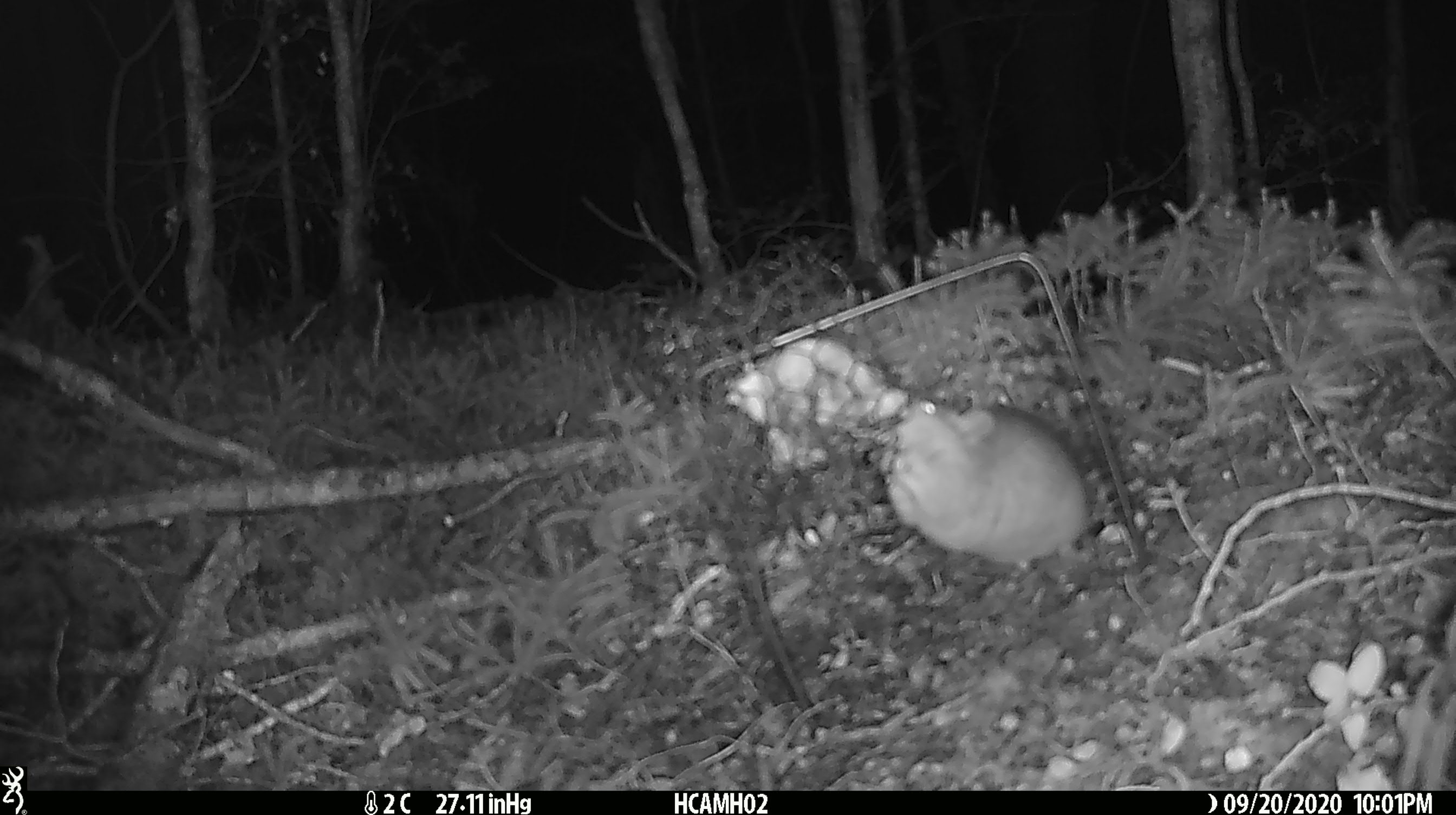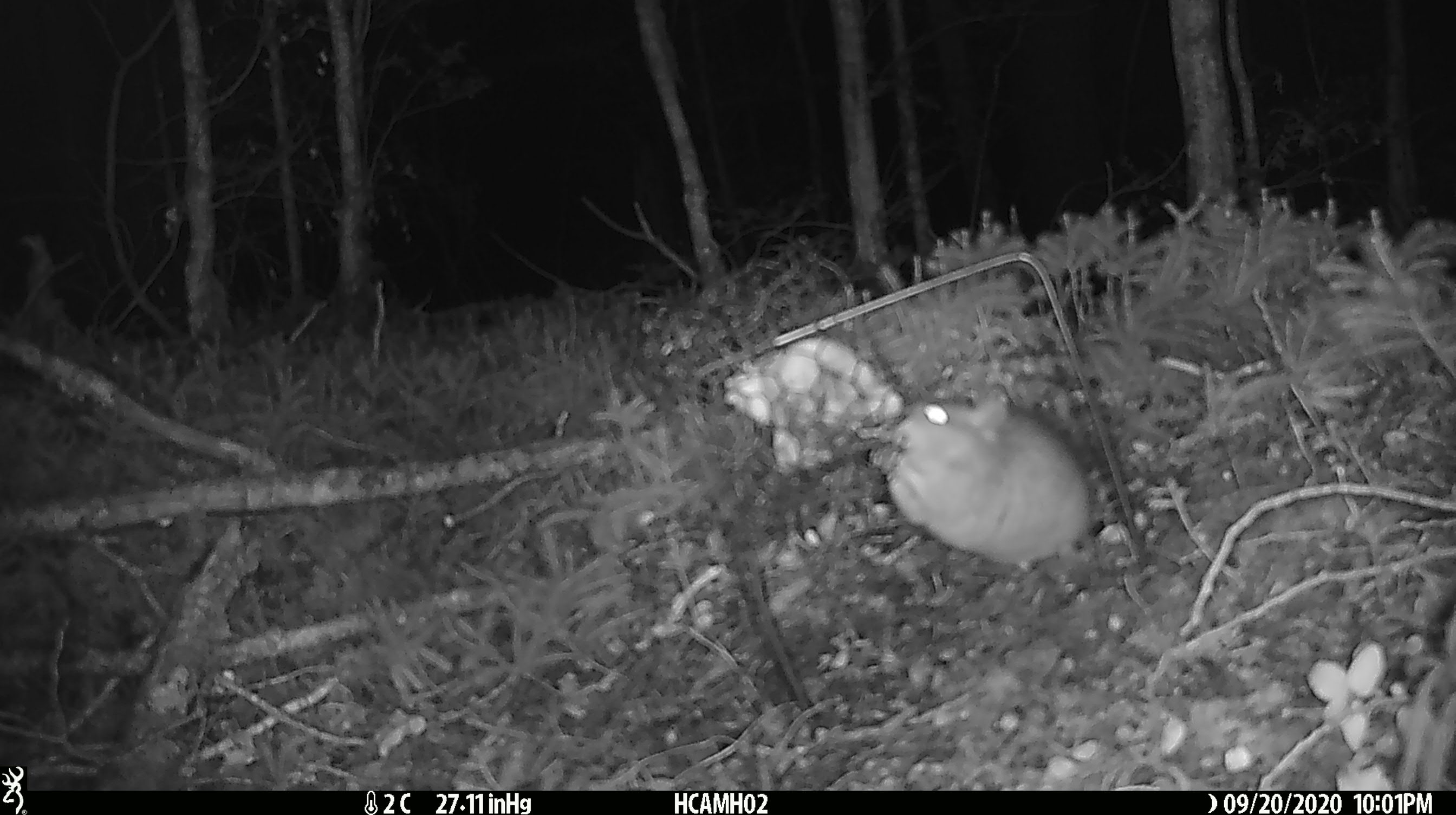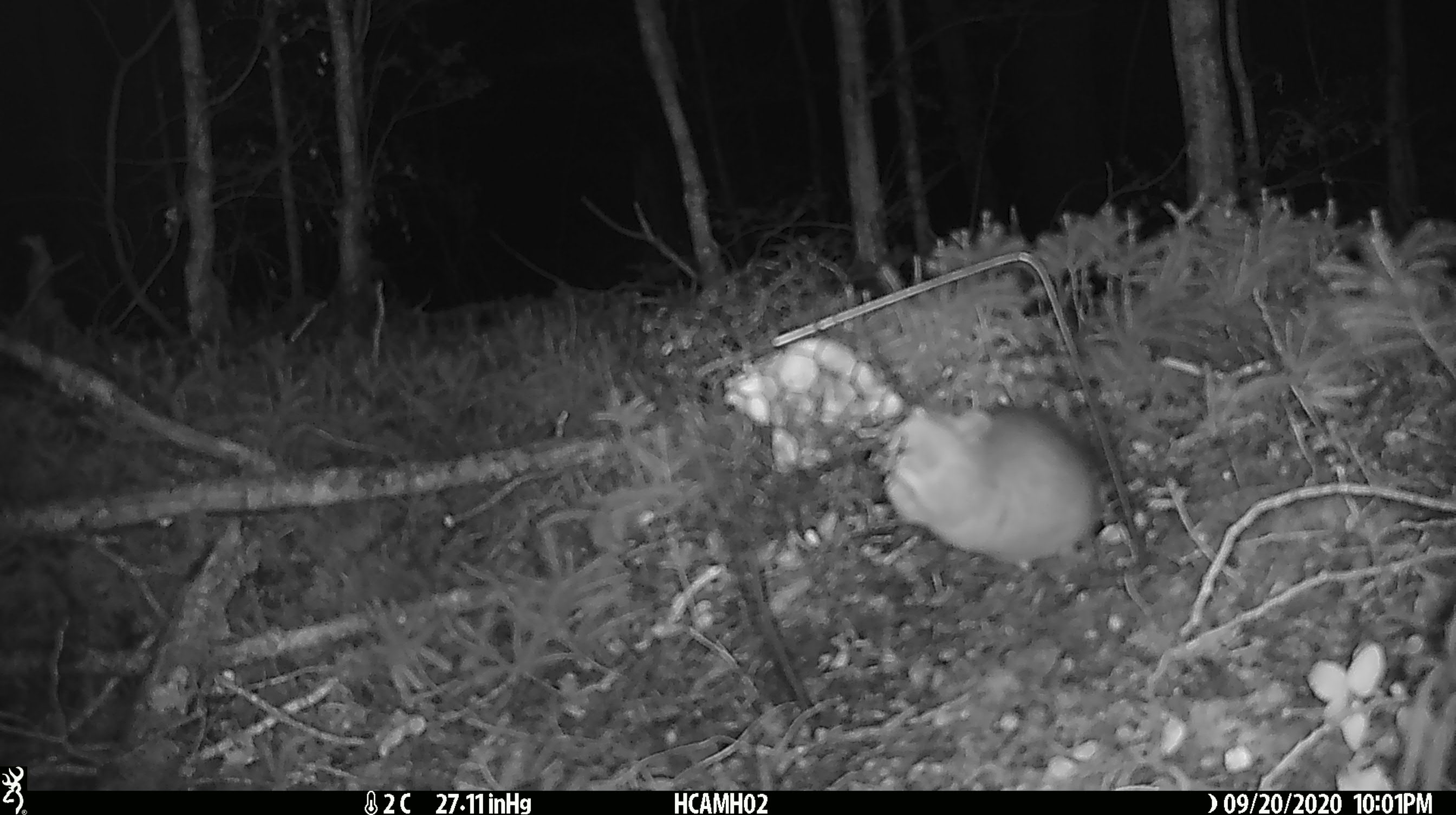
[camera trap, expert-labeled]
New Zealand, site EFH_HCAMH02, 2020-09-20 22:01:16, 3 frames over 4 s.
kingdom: Animalia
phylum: Chordata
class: Mammalia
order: Rodentia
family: Muridae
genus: Rattus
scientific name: Rattus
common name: rat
Rat (Rattus).